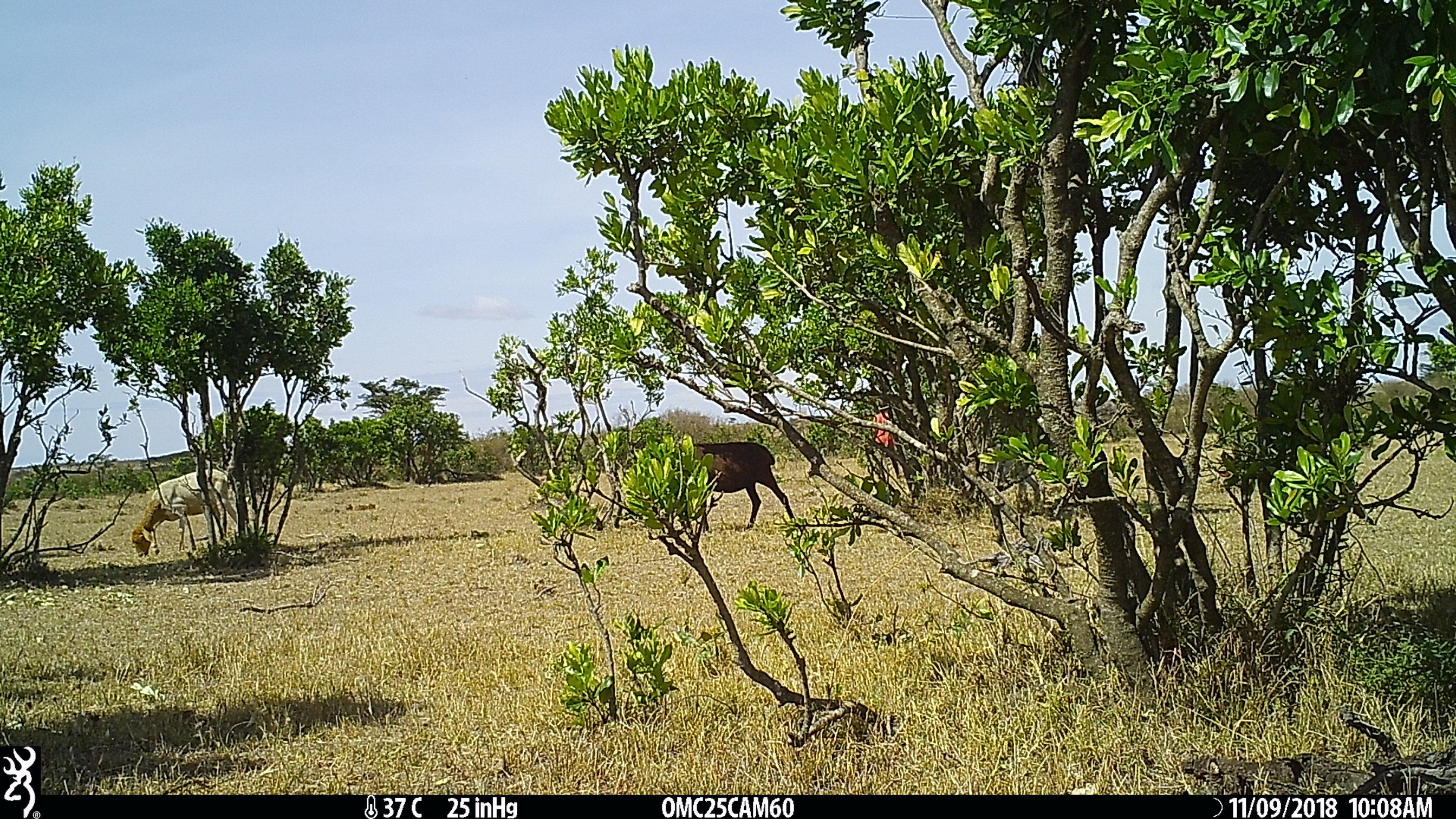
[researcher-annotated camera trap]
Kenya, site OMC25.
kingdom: Animalia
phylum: Chordata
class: Mammalia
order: Artiodactyla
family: Bovidae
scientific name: Bovidae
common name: sheep or goat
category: shoat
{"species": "shoat (sheep or goat) (Bovidae)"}